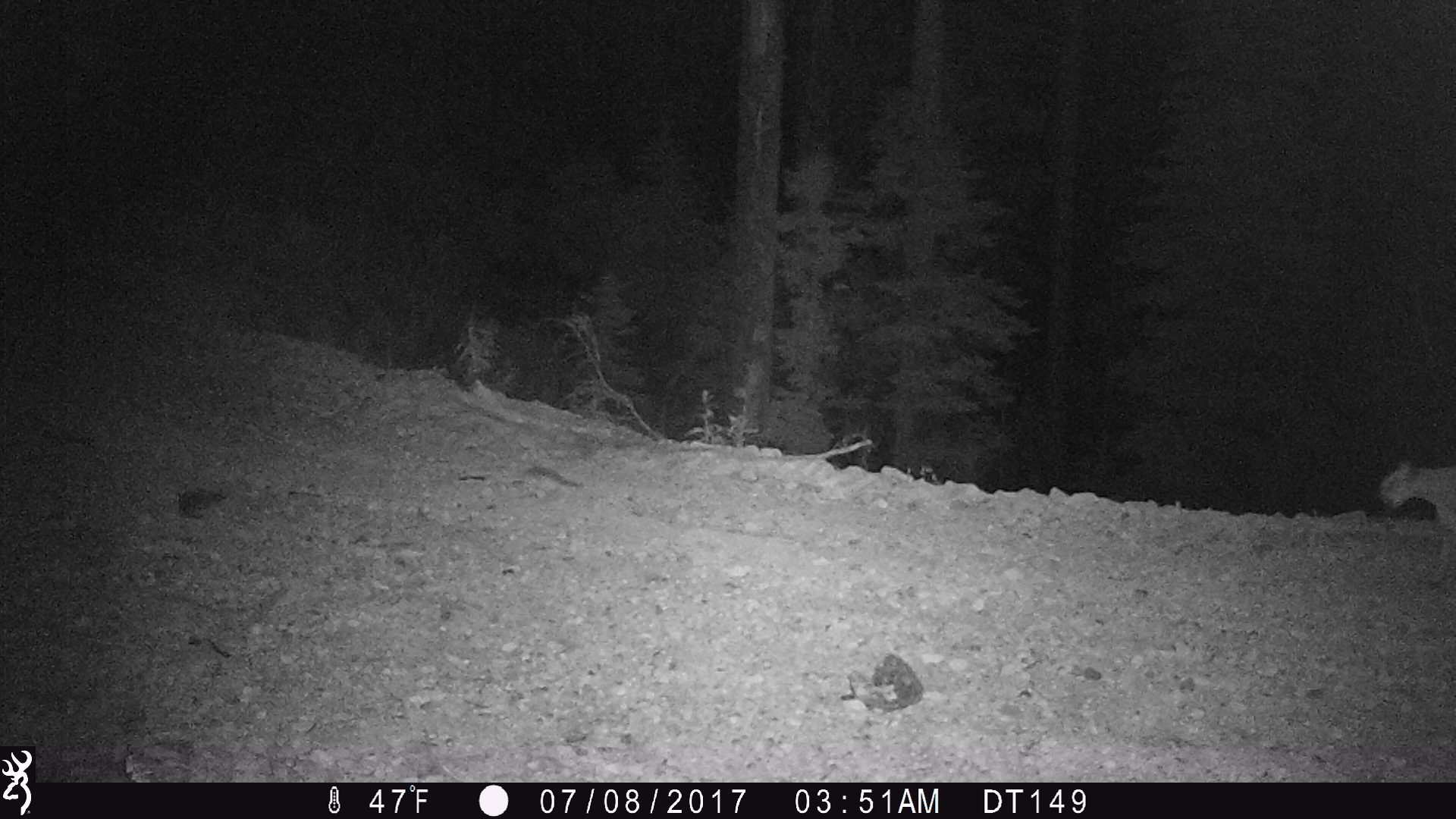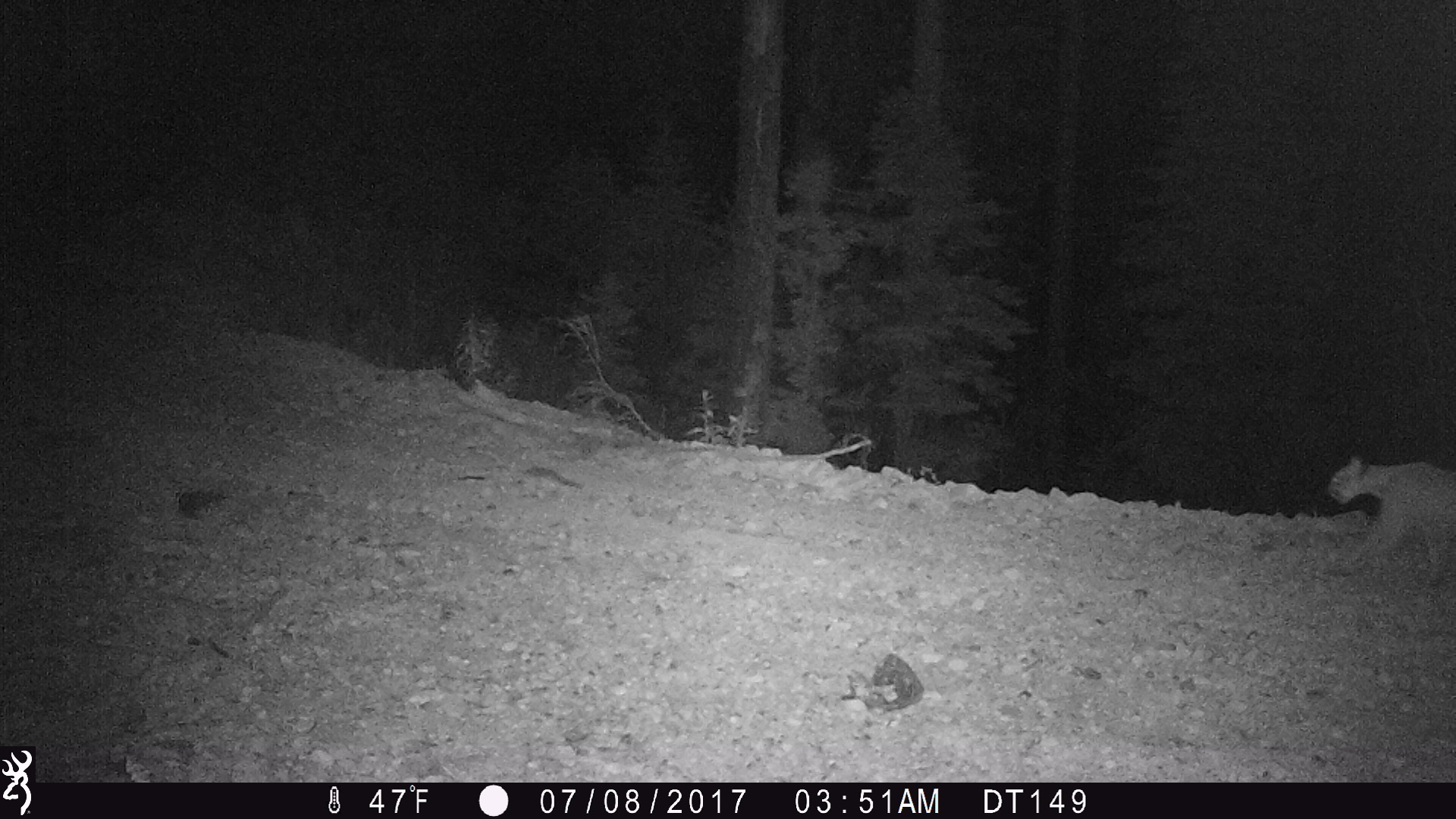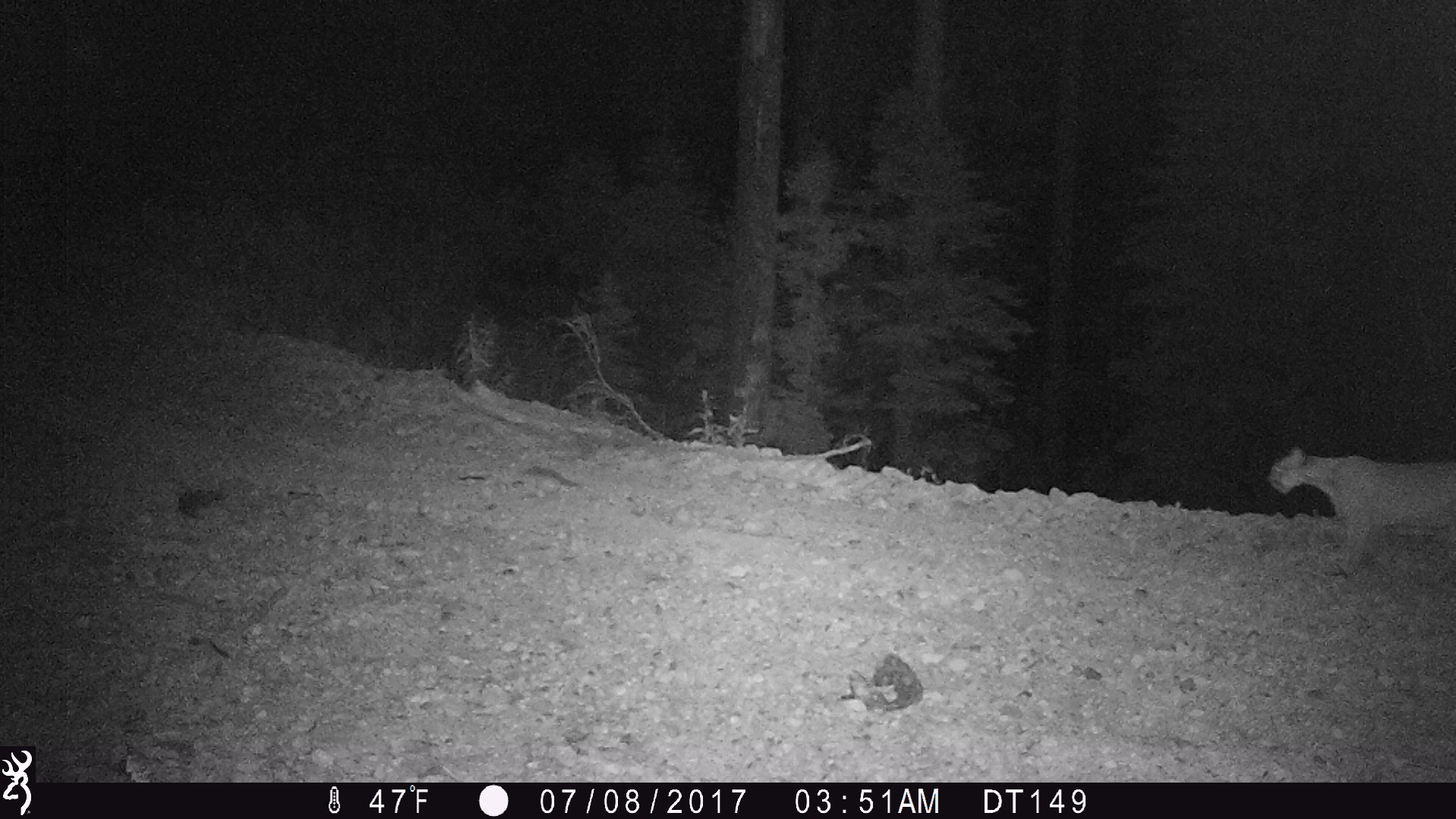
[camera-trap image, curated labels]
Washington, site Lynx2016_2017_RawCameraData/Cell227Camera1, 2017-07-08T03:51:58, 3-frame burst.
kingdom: Animalia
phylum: Chordata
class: Mammalia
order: Carnivora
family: Felidae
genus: Puma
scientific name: Puma concolor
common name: mountain lion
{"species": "Puma concolor (mountain lion)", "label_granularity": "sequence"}